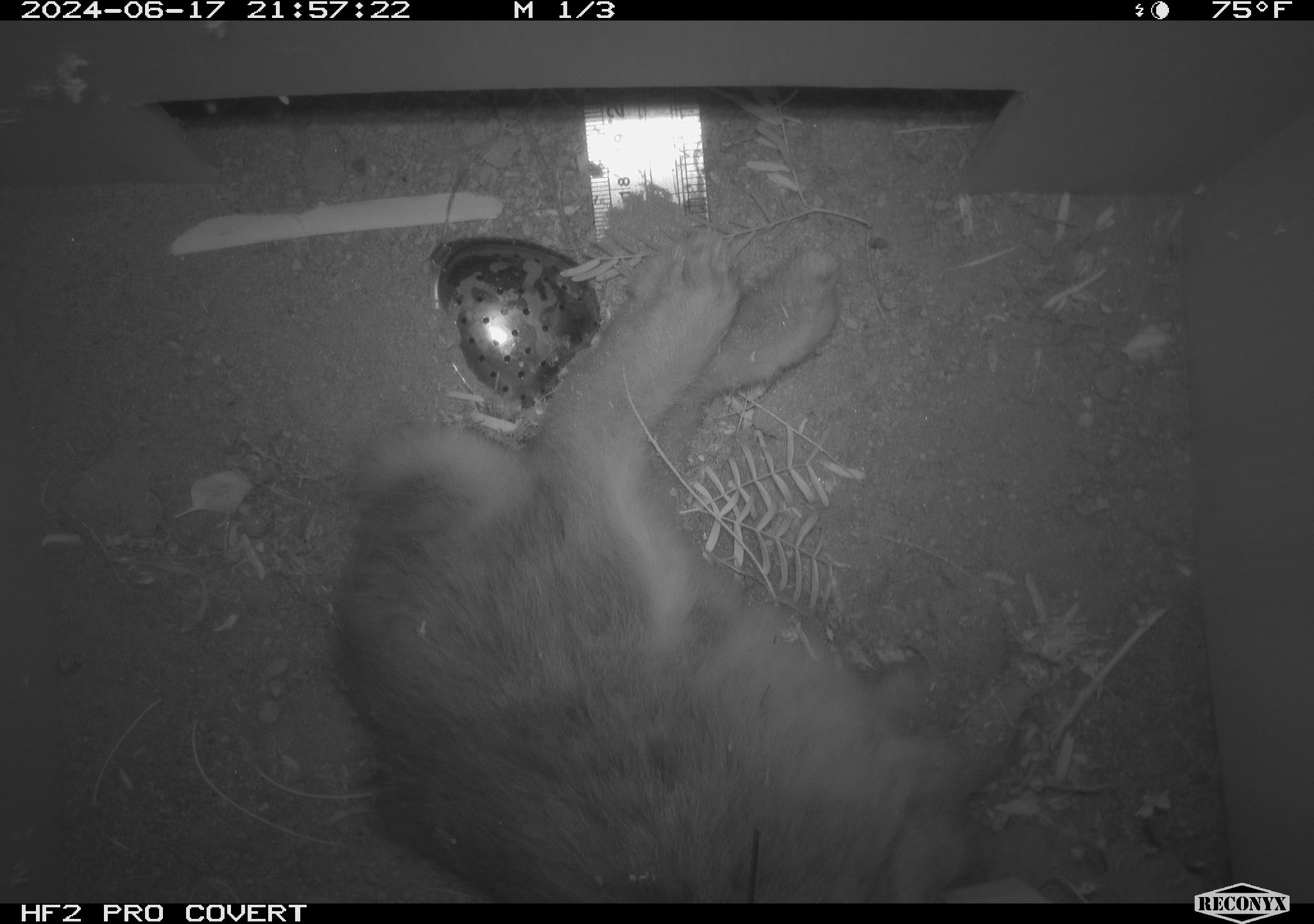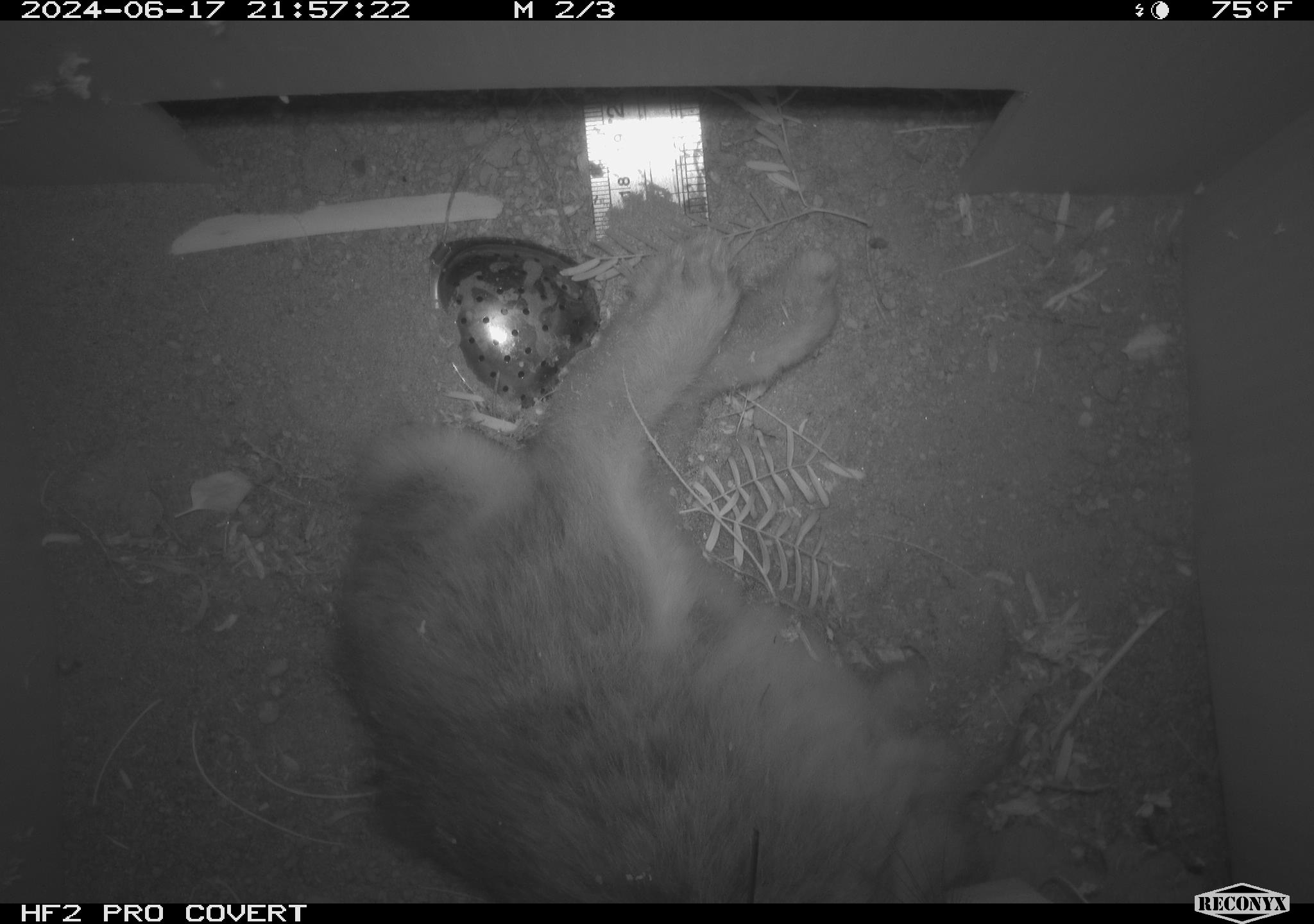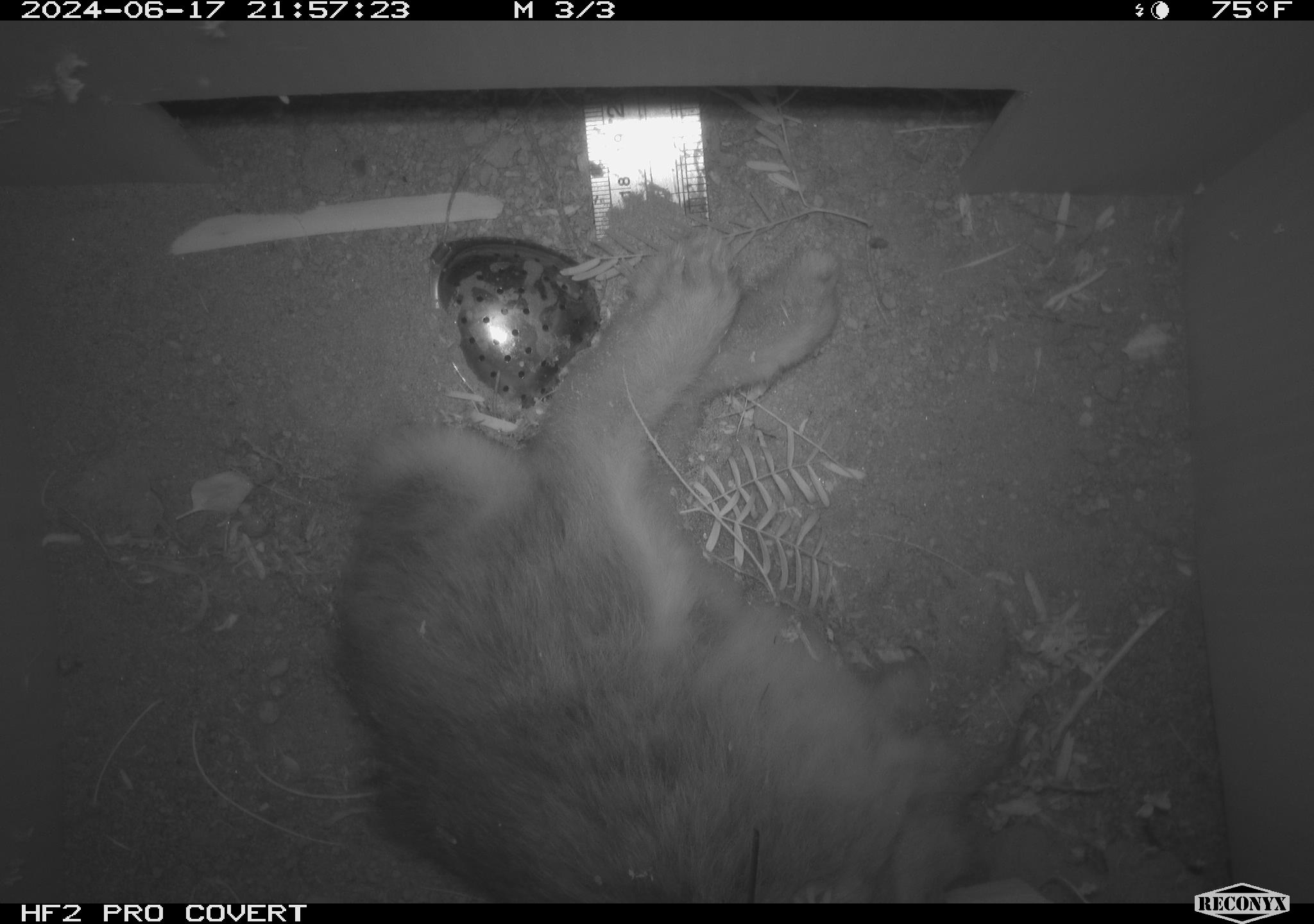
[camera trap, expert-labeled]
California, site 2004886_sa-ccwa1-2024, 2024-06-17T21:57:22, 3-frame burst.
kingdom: Animalia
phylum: Chordata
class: Mammalia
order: Lagomorpha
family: Leporidae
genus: Sylvilagus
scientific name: Sylvilagus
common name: cottontail rabbits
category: sylvilagus species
Sylvilagus species (cottontail rabbits) (Sylvilagus).